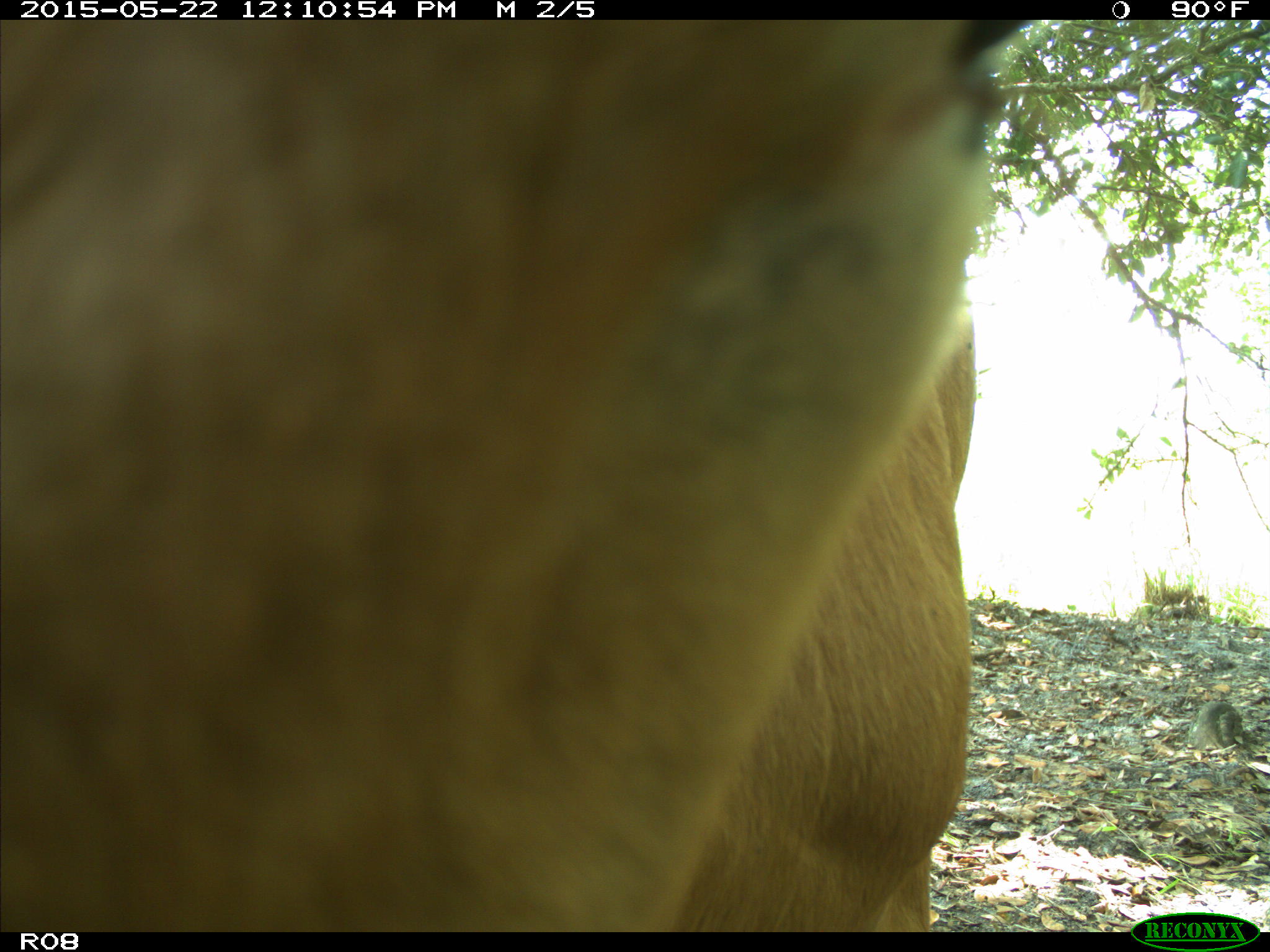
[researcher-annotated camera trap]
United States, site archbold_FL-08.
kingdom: Animalia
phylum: Chordata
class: Mammalia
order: Artiodactyla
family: Bovidae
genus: Bos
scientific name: Bos taurus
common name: domestic cow